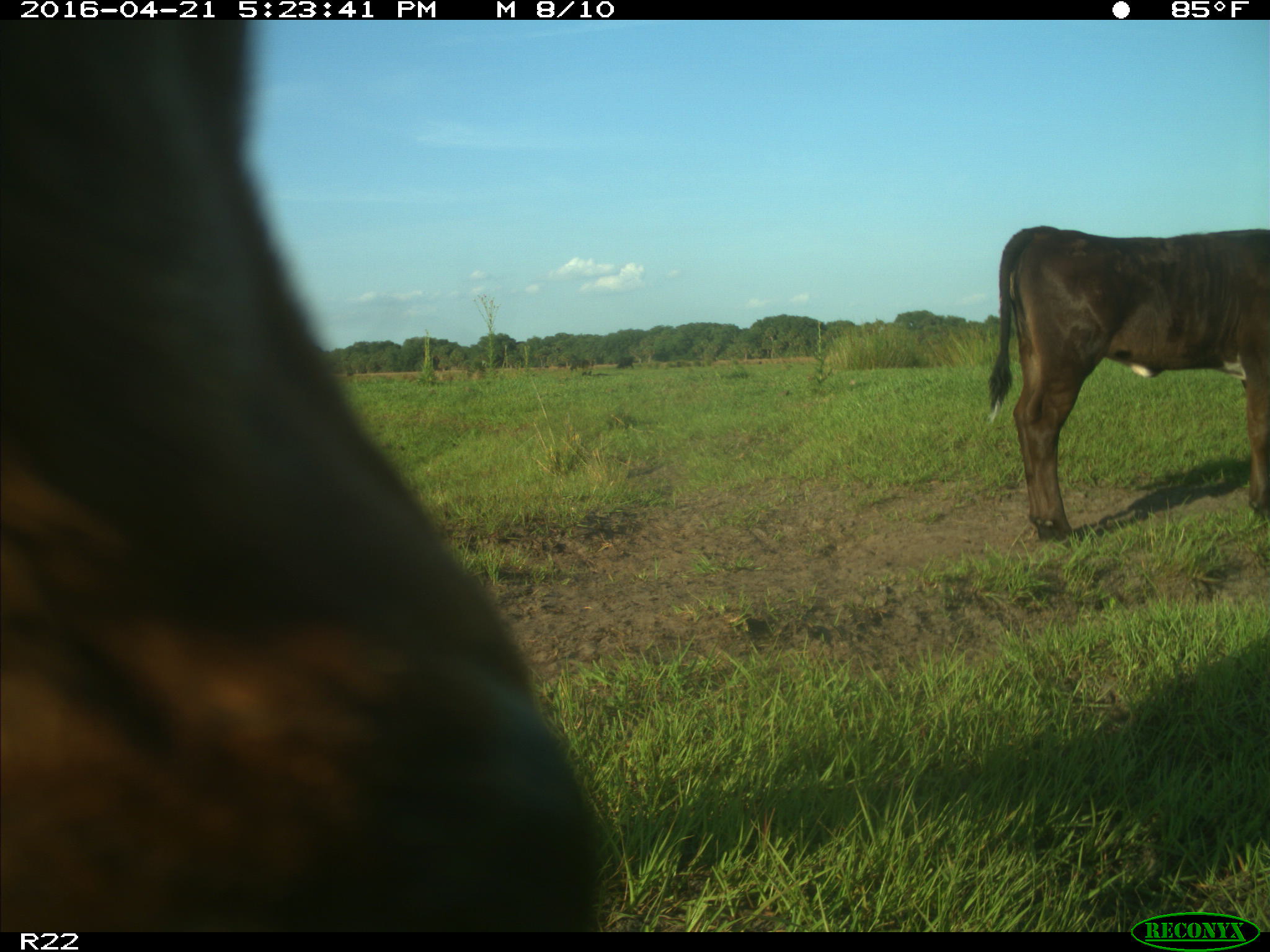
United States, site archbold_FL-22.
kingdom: Animalia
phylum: Chordata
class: Mammalia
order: Artiodactyla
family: Bovidae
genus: Bos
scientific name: Bos taurus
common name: domestic cow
Bos taurus (domestic cow).